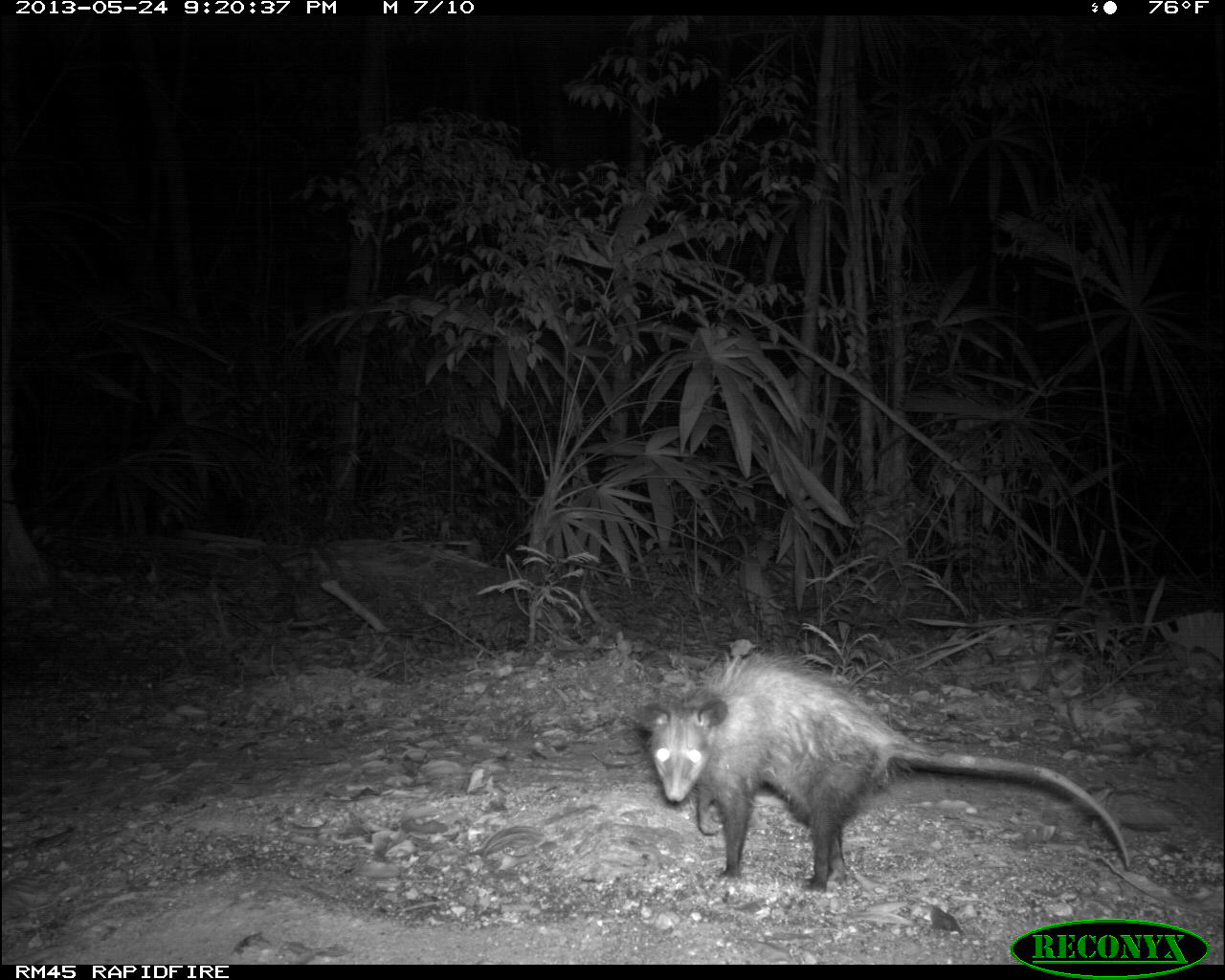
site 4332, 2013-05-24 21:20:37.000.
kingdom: Animalia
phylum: Chordata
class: Mammalia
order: Didelphimorphia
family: Didelphidae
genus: Philander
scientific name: Philander opossum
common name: gray four-eyed opossum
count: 1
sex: female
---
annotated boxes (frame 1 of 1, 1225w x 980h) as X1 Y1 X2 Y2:
philander opossum: 643 642 1133 888